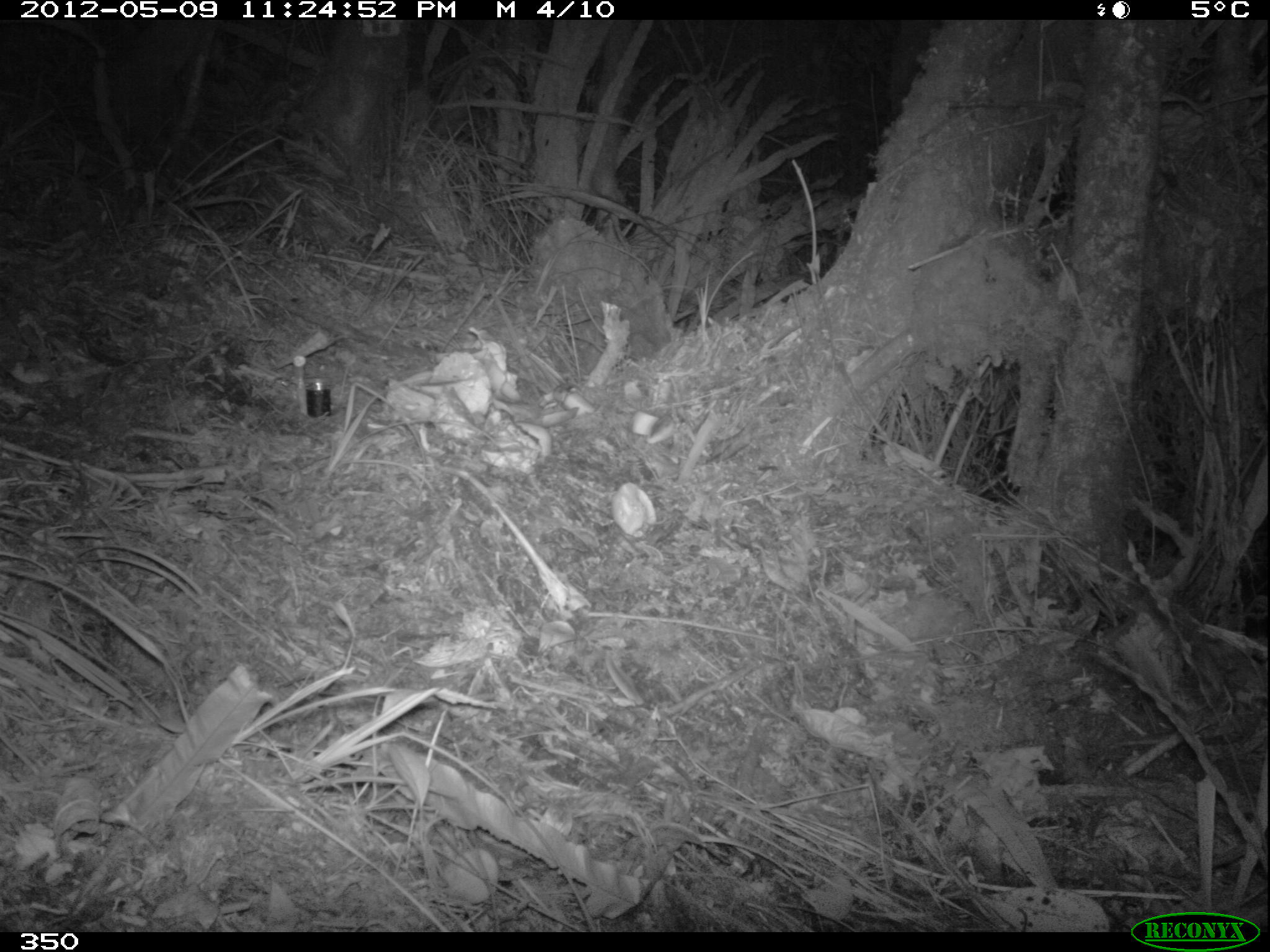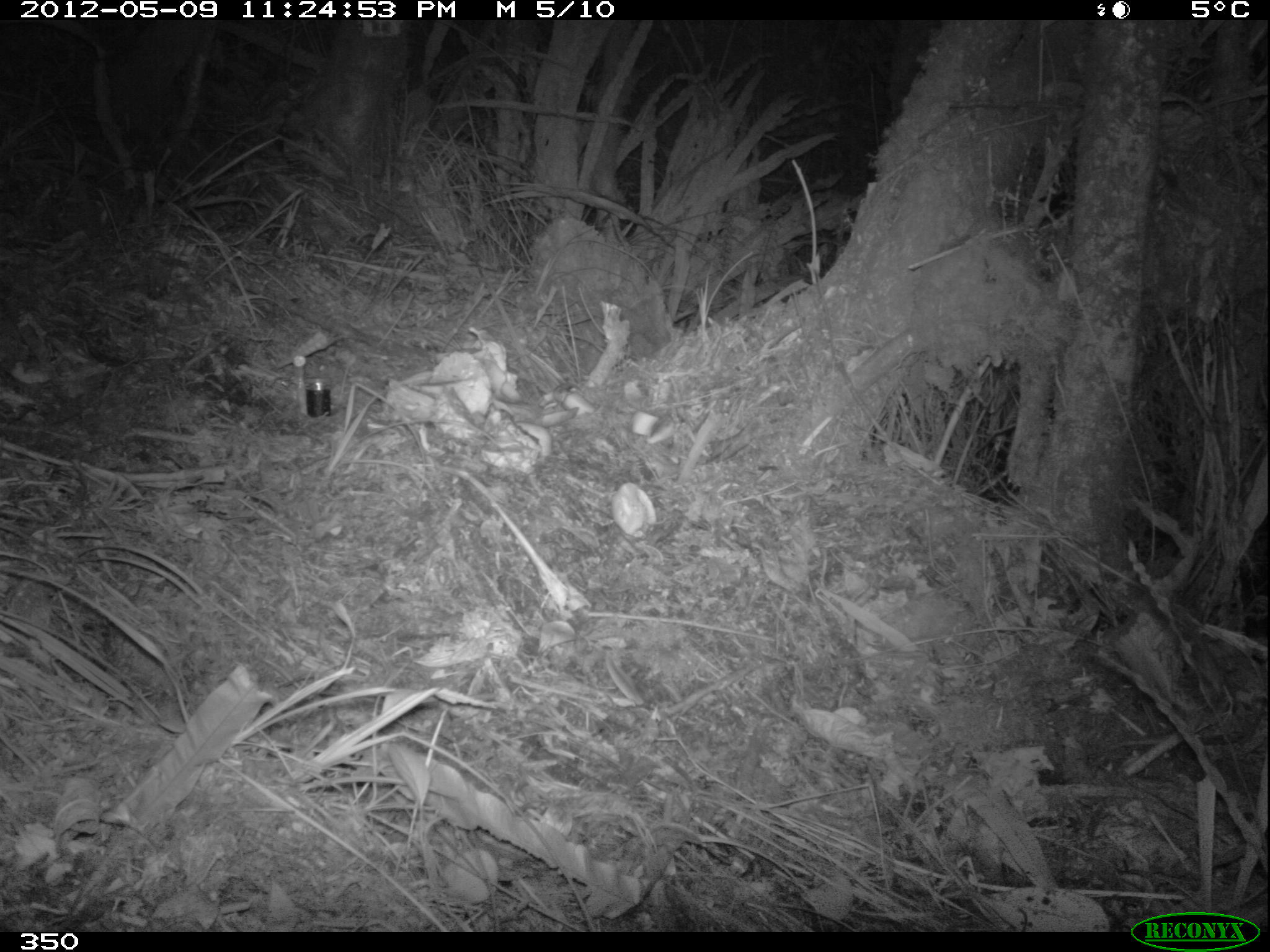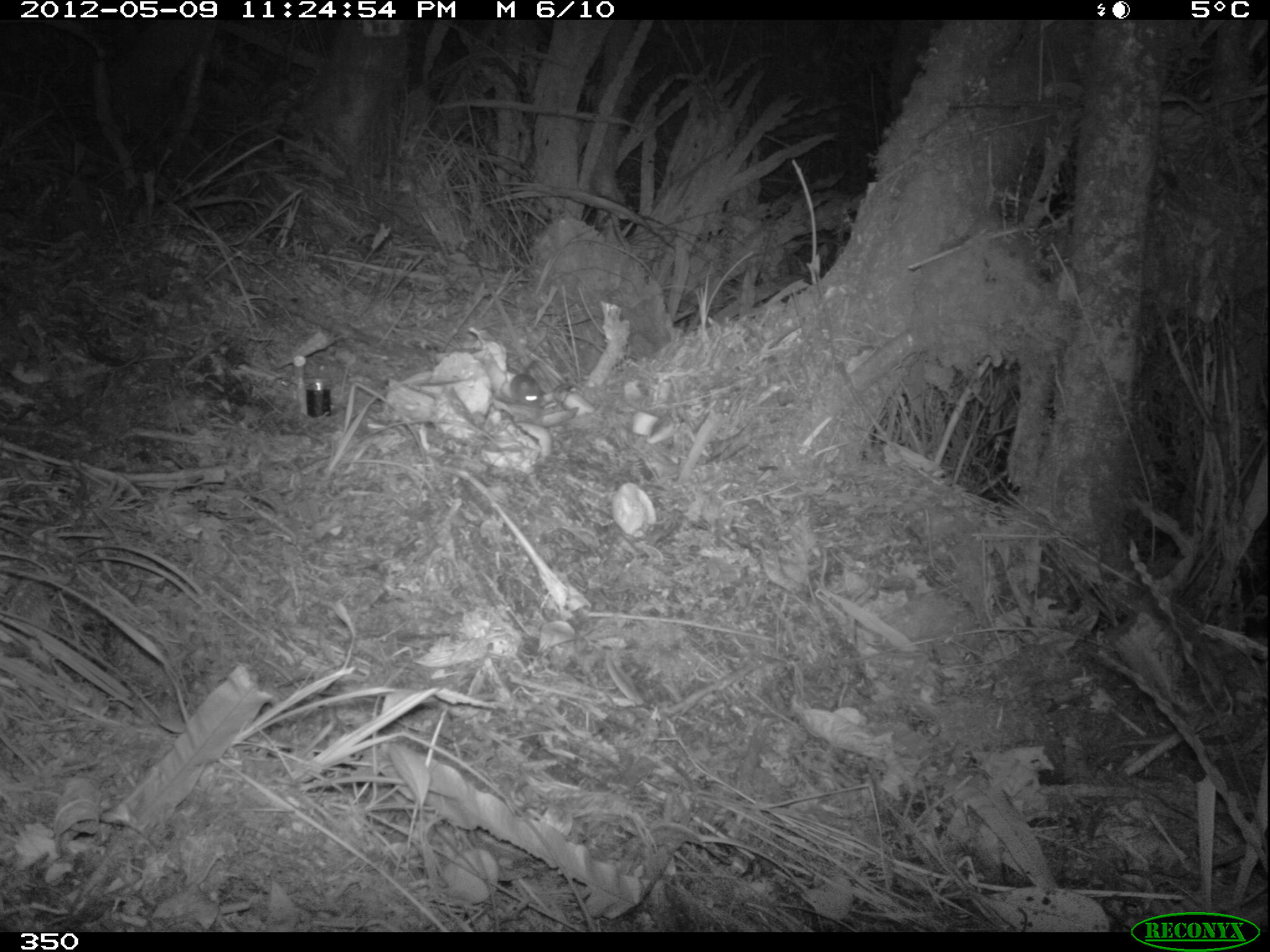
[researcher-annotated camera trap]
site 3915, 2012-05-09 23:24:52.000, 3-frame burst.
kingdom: Animalia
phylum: Chordata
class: Mammalia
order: Rodentia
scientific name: Rodentia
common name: rodents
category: unknown rodent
Unknown rodent (rodents) (Rodentia).